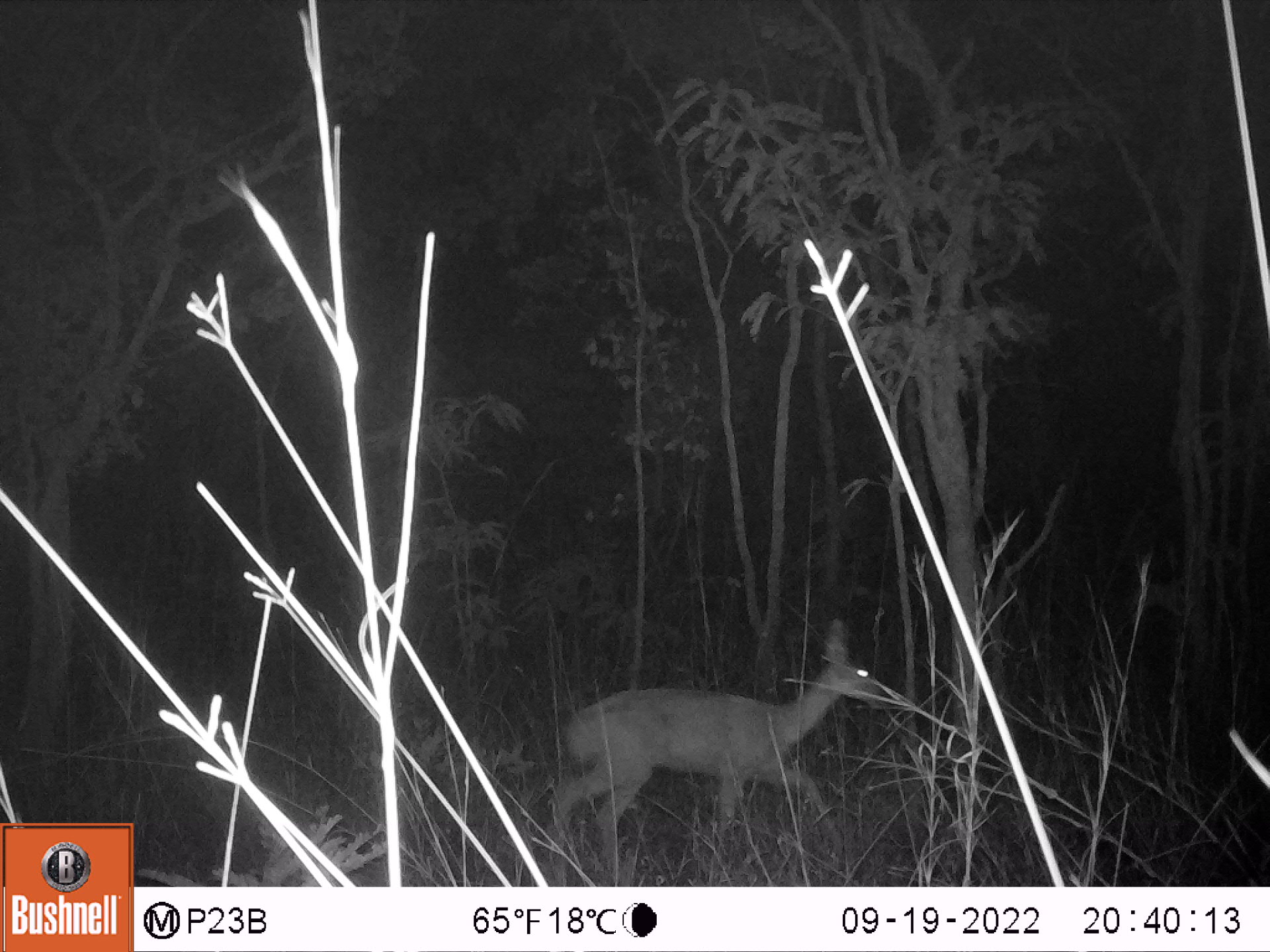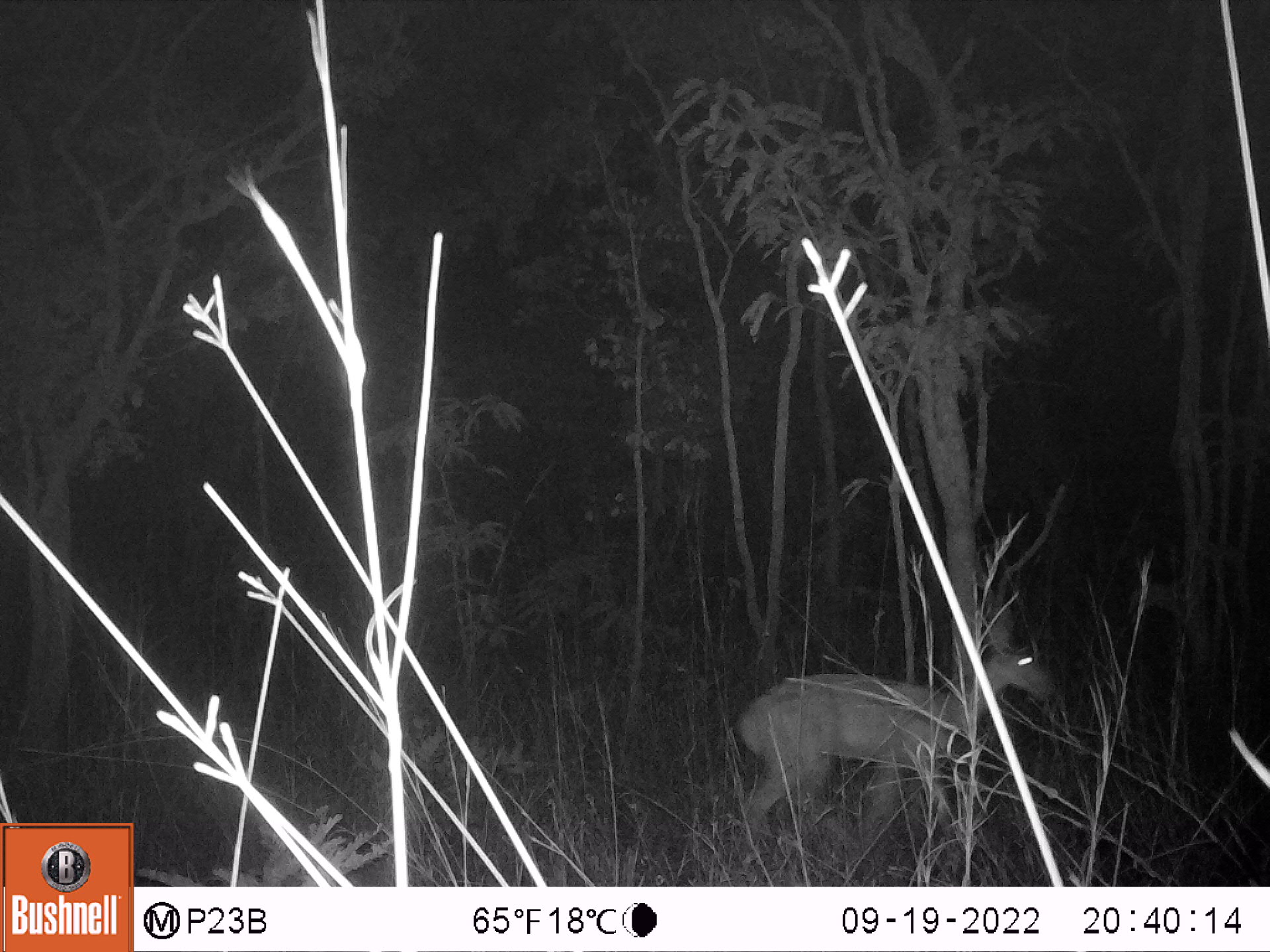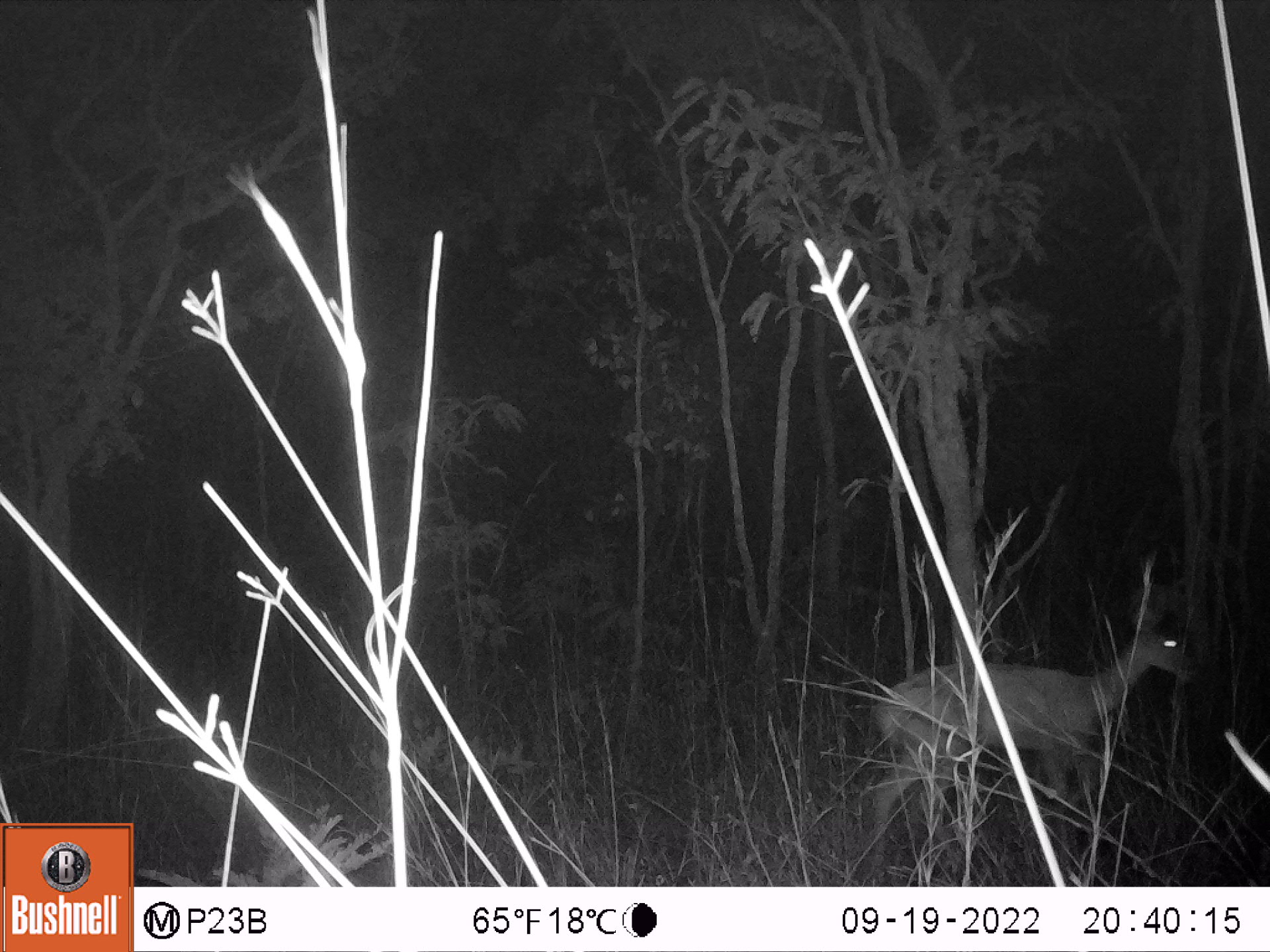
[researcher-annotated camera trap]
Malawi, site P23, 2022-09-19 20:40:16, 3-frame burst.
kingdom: Animalia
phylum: Chordata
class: Mammalia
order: Artiodactyla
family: Bovidae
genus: Redunca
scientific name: Redunca arundinum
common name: southern reedbuck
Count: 1.